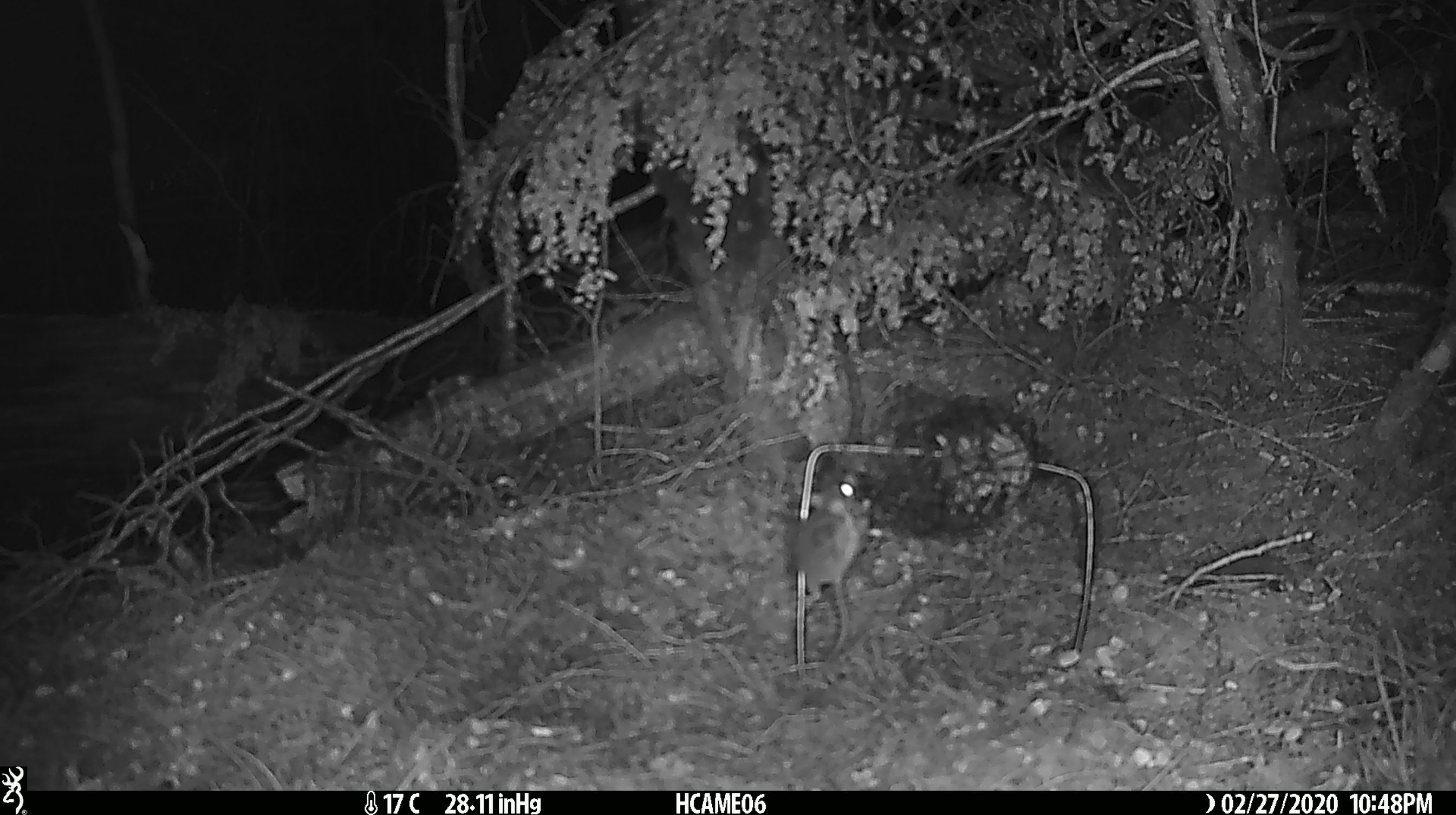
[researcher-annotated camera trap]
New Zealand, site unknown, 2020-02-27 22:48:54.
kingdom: Animalia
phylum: Chordata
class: Mammalia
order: Rodentia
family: Muridae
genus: Mus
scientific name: Mus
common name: mouse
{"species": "mouse (Mus)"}